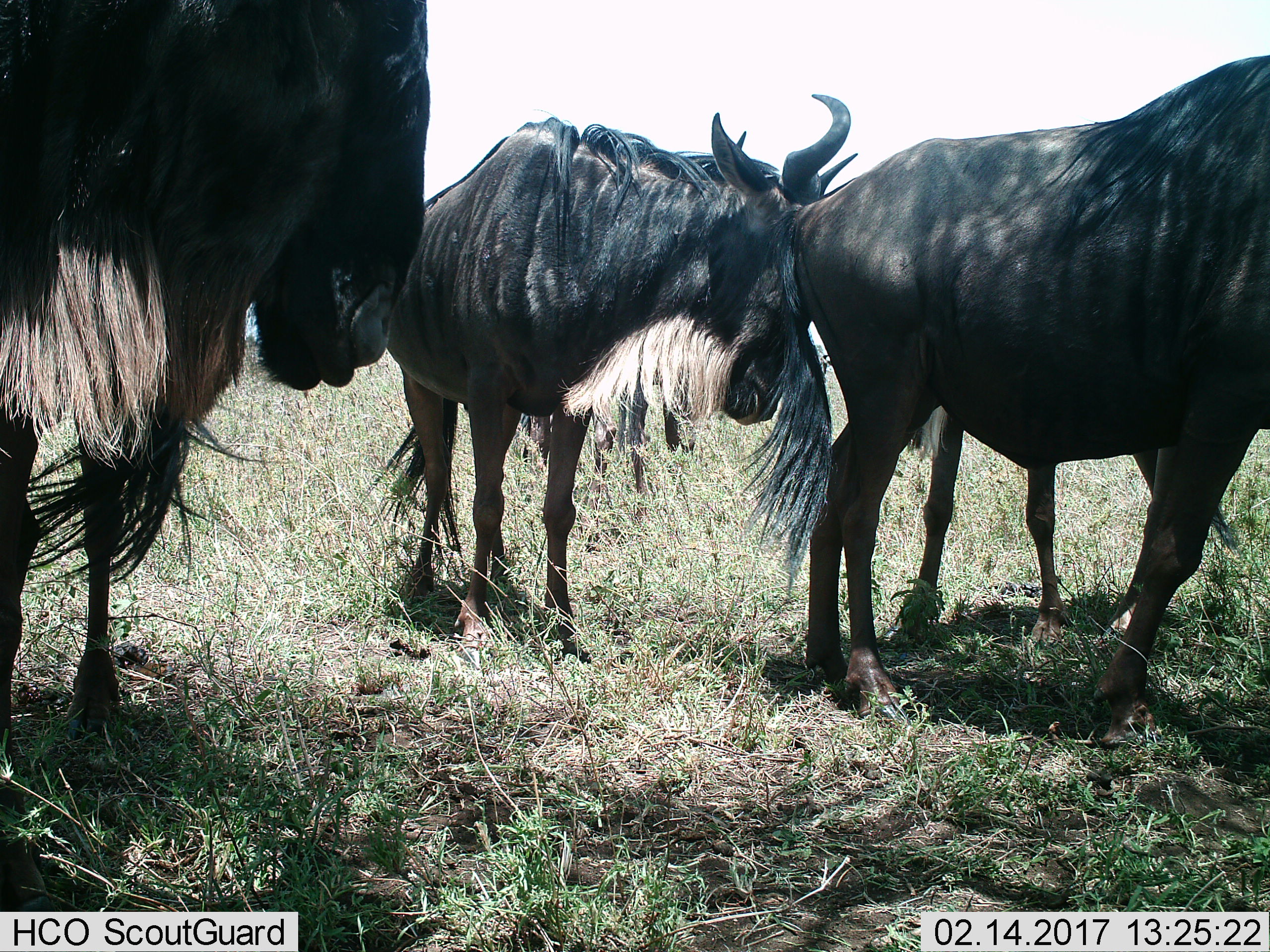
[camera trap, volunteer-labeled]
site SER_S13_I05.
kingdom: Animalia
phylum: Chordata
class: Mammalia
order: Artiodactyla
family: Bovidae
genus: Connochaetes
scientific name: Connochaetes taurinus taurinus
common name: blue wildebeest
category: wildebeestblue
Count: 4.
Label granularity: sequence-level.